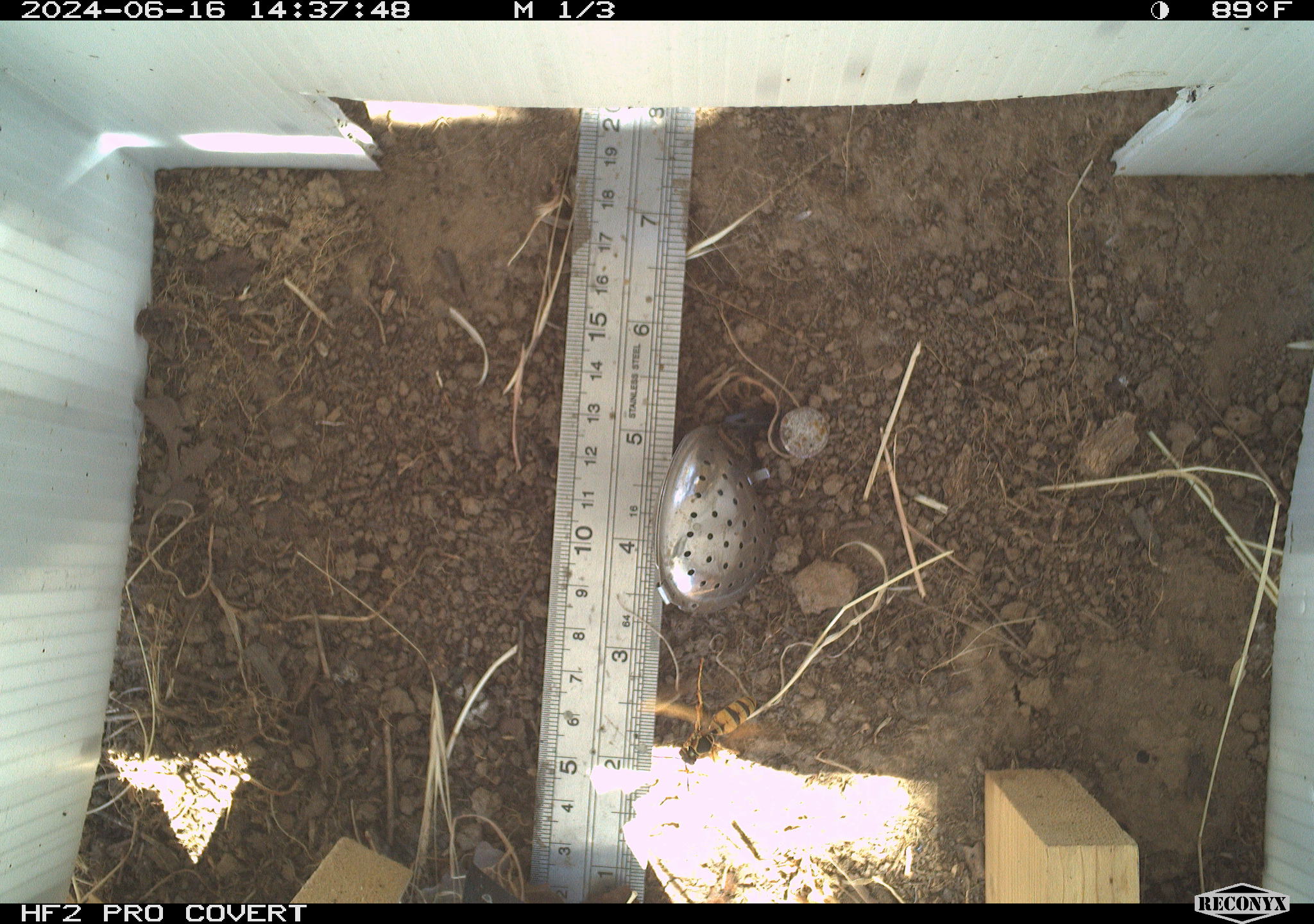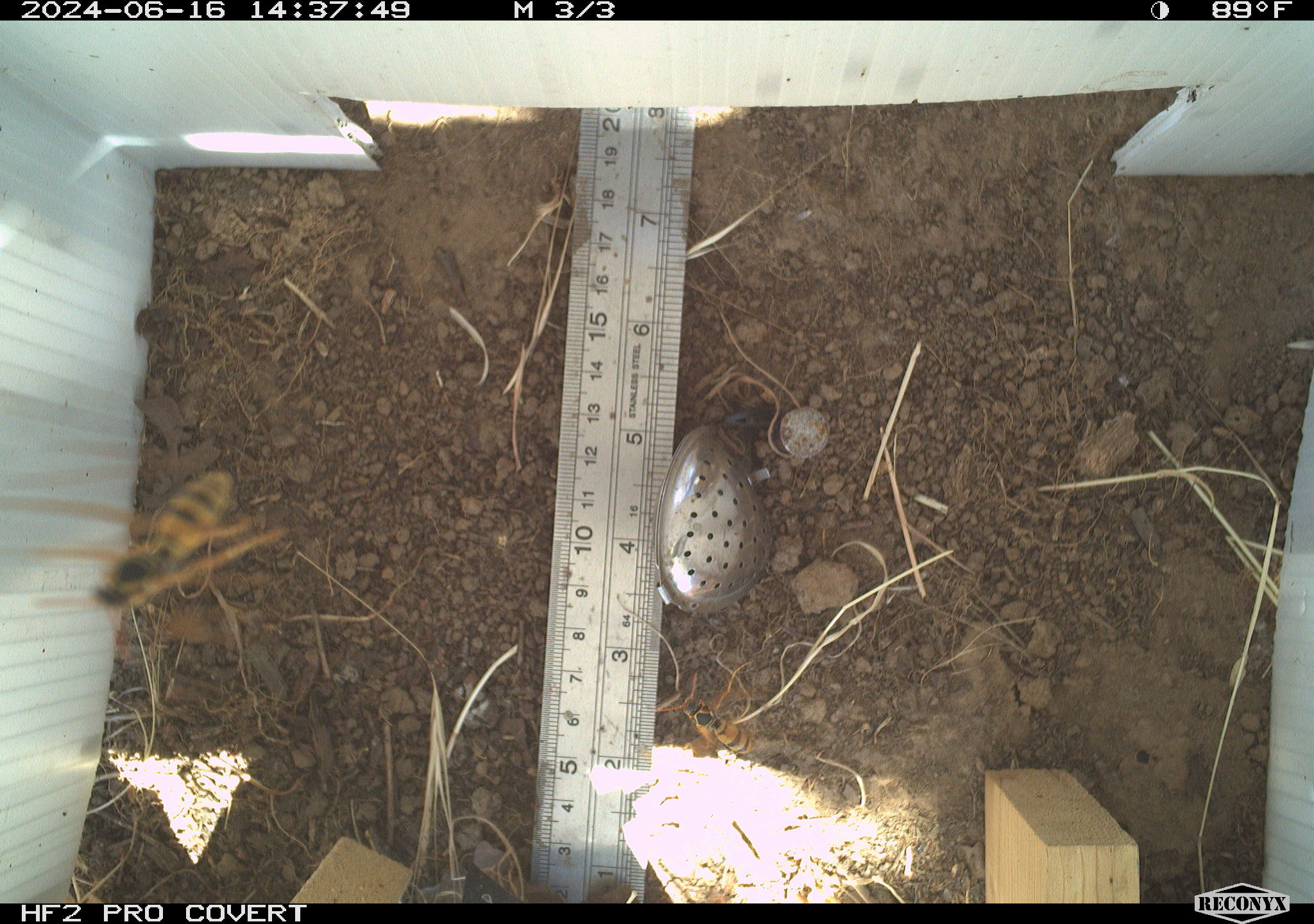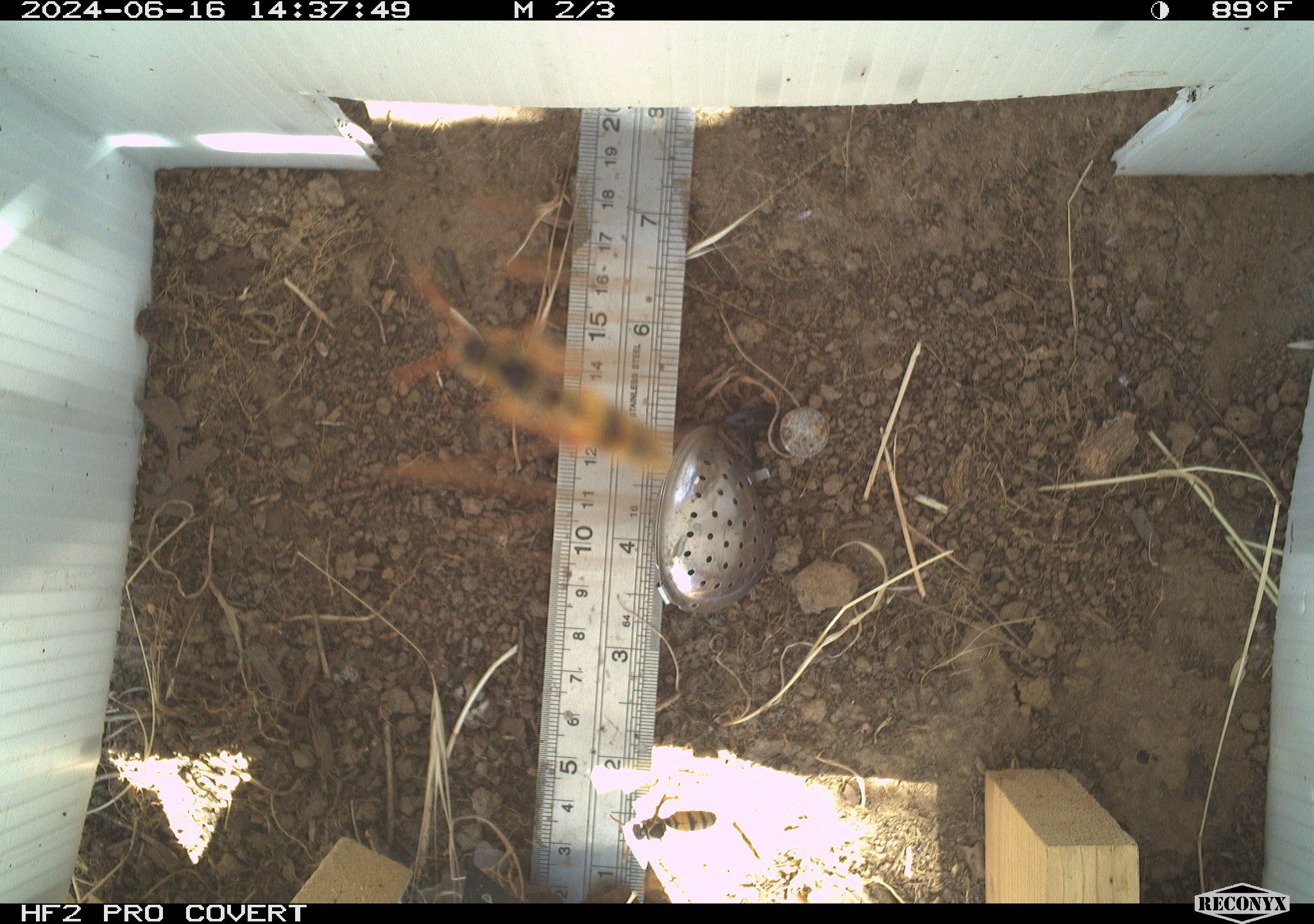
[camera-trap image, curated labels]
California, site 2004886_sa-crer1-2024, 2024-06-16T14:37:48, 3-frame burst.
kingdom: Animalia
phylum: Arthropoda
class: Insecta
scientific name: Insecta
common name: insect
Insect (Insecta).